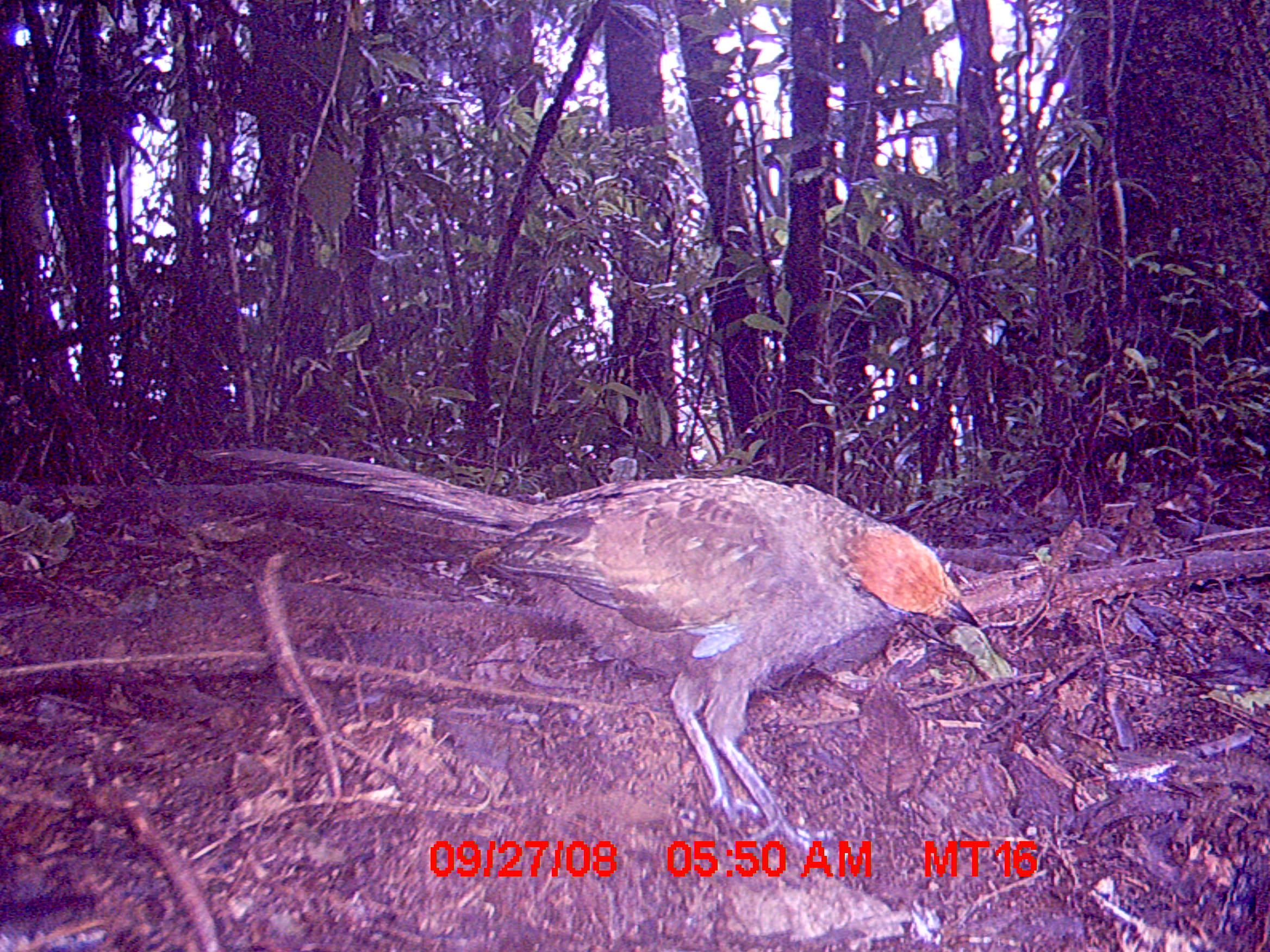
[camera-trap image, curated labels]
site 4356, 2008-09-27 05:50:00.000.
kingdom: Animalia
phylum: Chordata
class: Aves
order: Cuculiformes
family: Cuculidae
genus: Coua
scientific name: Coua ruficeps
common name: red-capped coua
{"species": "Coua ruficeps (red-capped coua)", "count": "1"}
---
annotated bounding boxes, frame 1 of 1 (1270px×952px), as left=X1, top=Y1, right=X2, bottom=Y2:
coua ruficeps: left=192, top=445, right=982, bottom=860